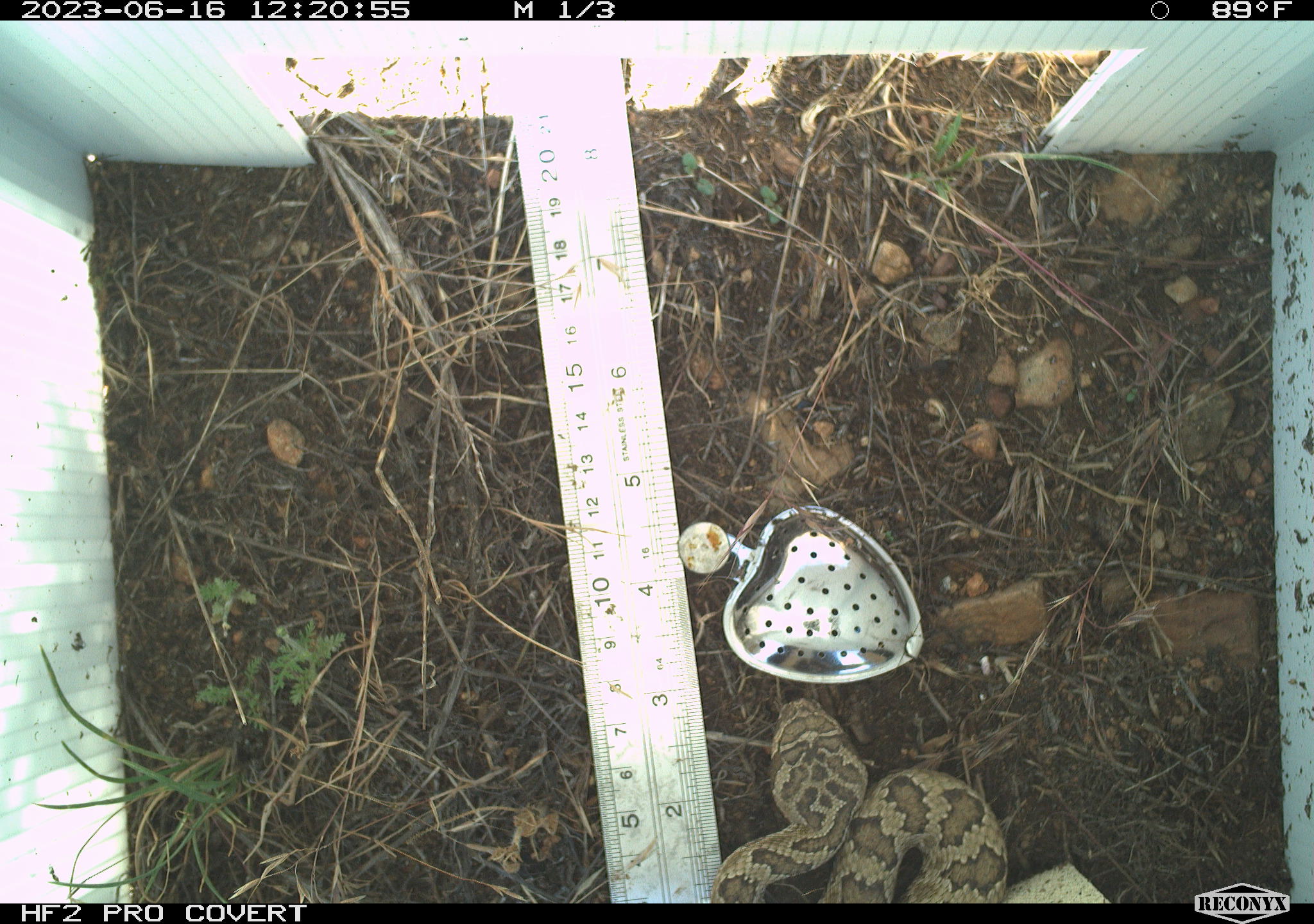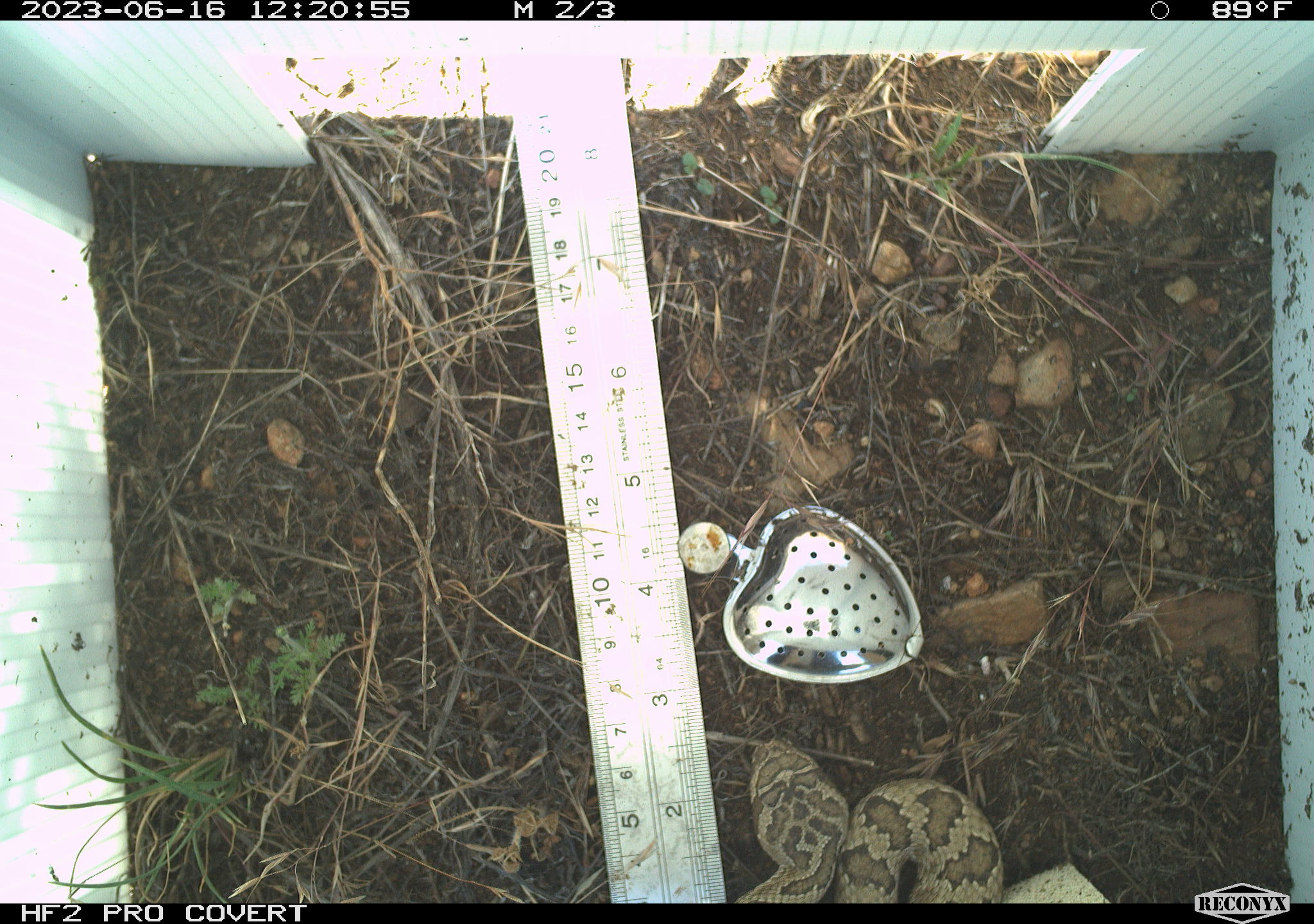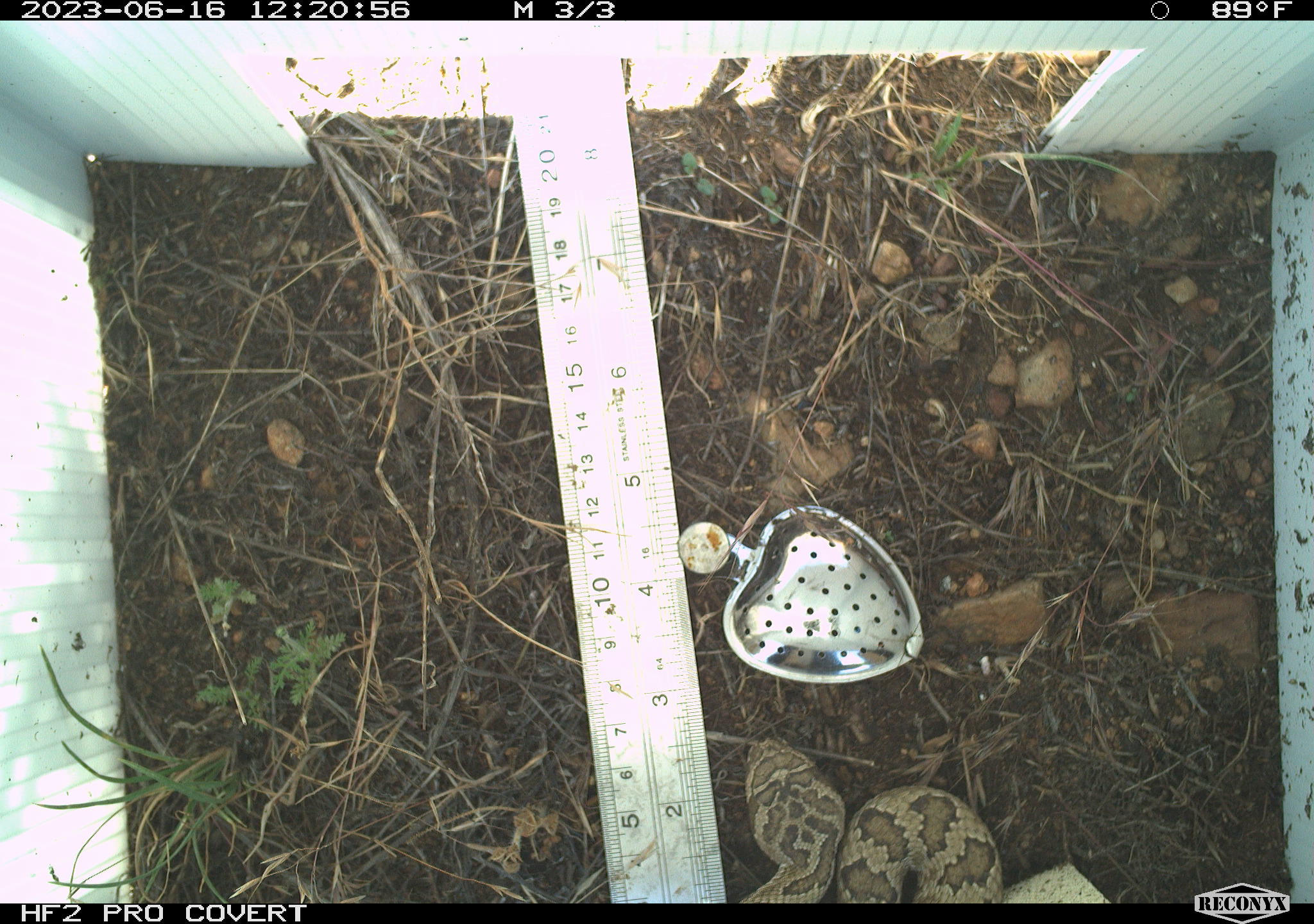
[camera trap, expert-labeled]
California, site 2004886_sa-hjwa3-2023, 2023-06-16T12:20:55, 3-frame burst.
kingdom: Animalia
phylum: Chordata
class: Reptilia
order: Squamata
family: Viperidae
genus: Crotalus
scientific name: Crotalus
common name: rattlers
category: crotalus species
Crotalus species (rattlers) (Crotalus).